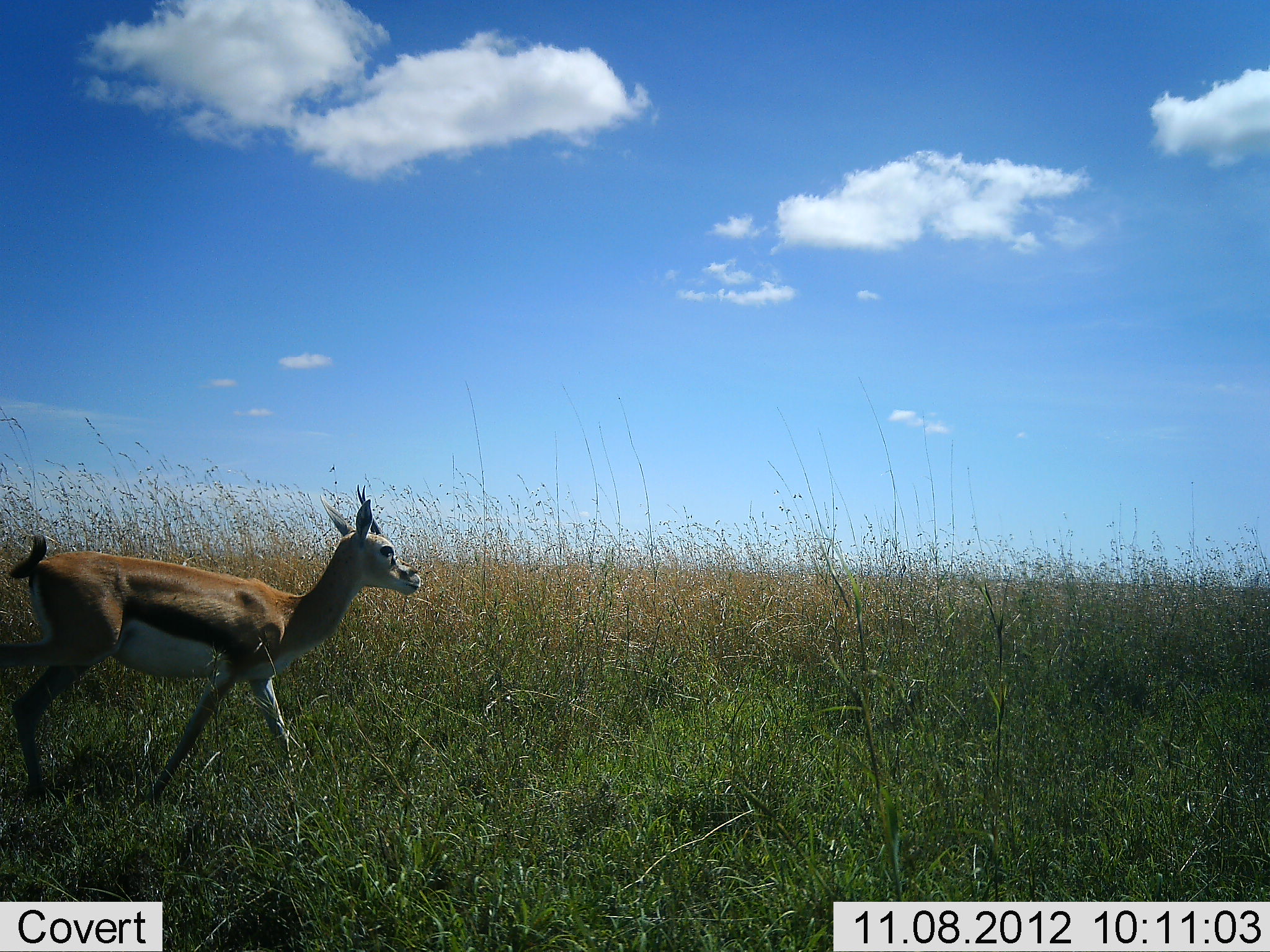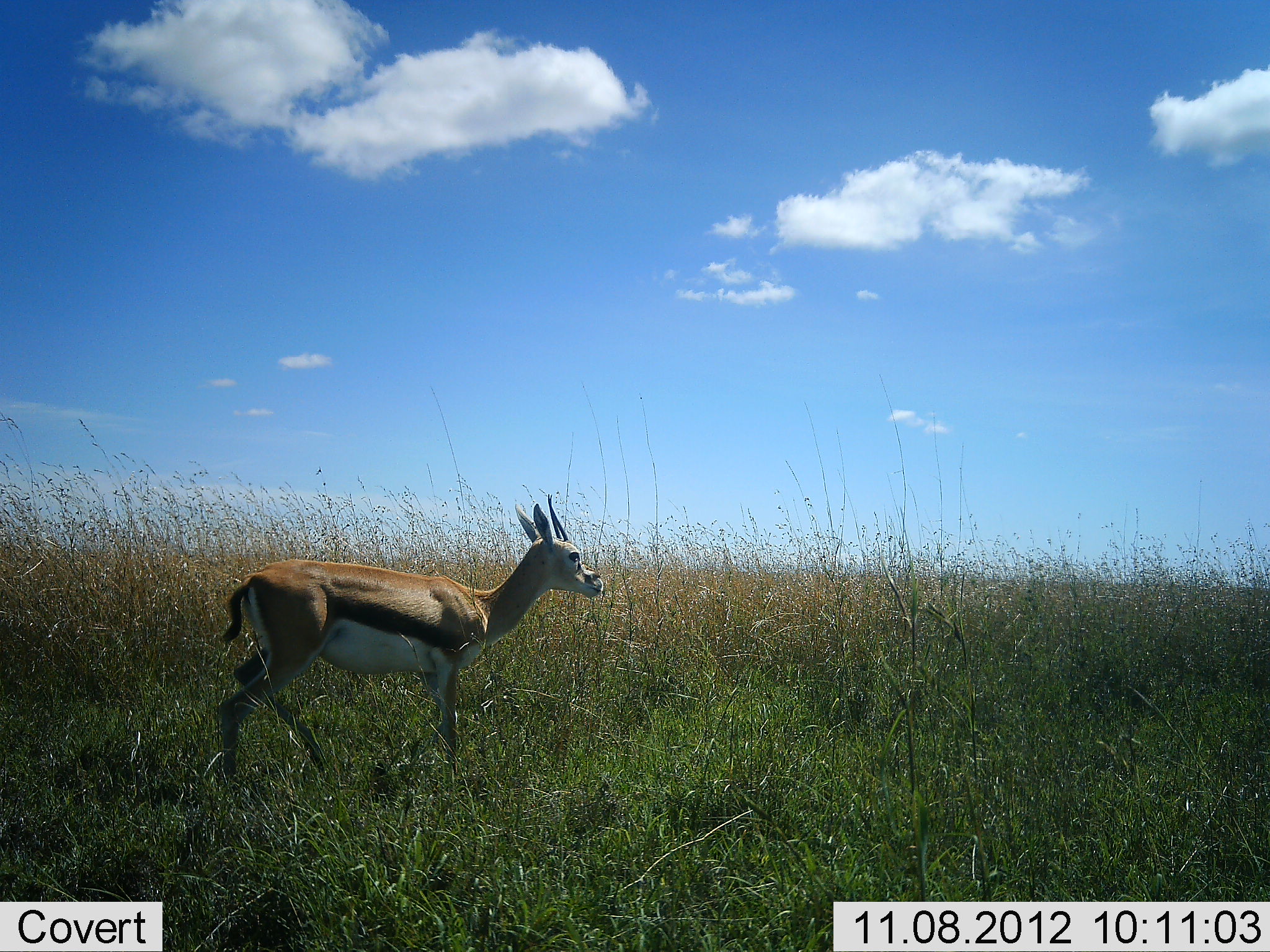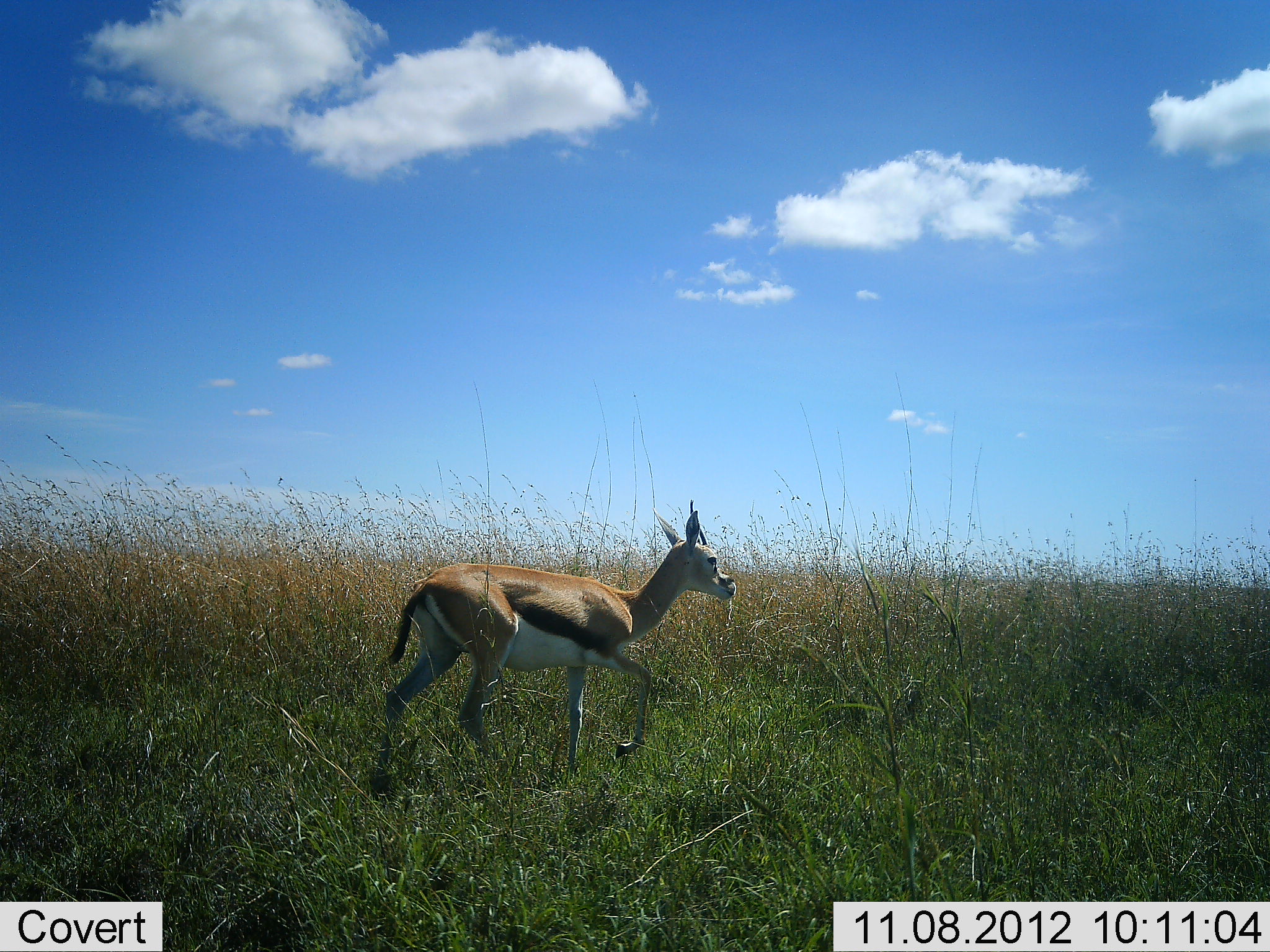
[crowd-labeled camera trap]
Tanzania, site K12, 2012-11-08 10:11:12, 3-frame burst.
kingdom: Animalia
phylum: Chordata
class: Mammalia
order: Artiodactyla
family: Bovidae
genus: Eudorcas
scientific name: Eudorcas thomsonii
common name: thomson's gazelle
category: gazellethomsons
Gazellethomsons (thomson's gazelle) (Eudorcas thomsonii), count 1. Behavior (volunteer vote fractions): standing 0%, resting 0%, moving 100%, interacting 0%. Young present (vote fraction): 0%. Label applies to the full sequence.